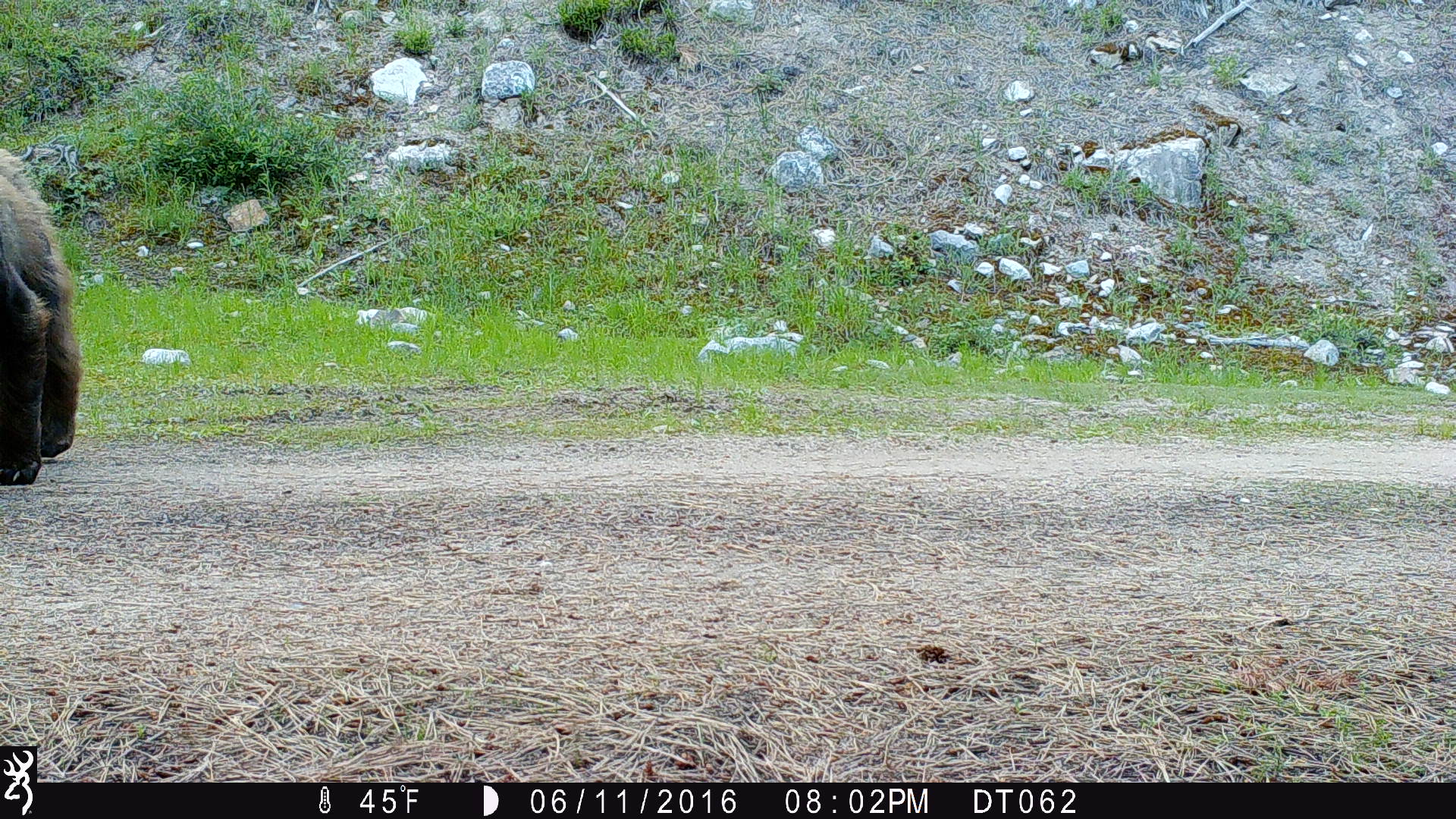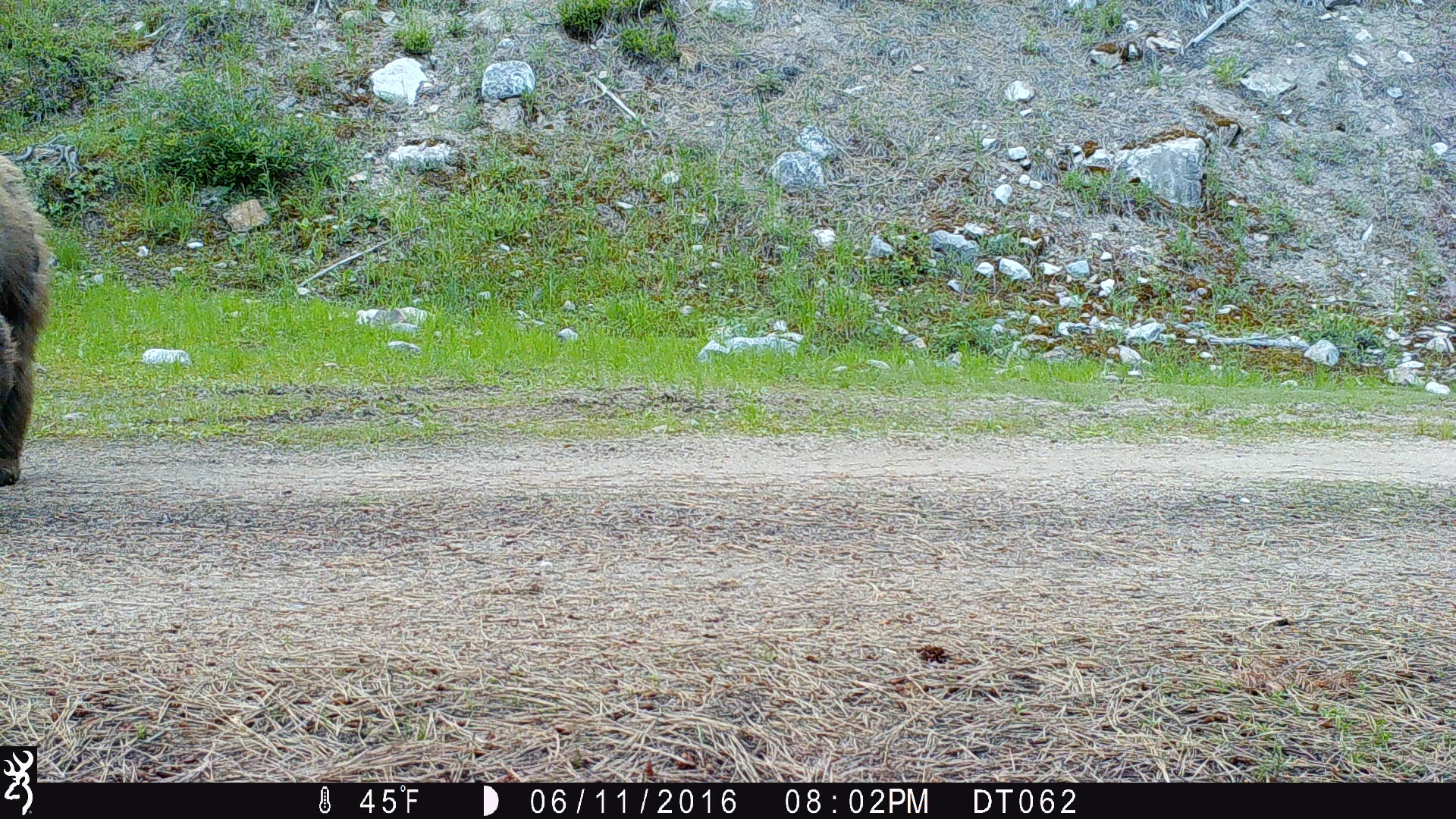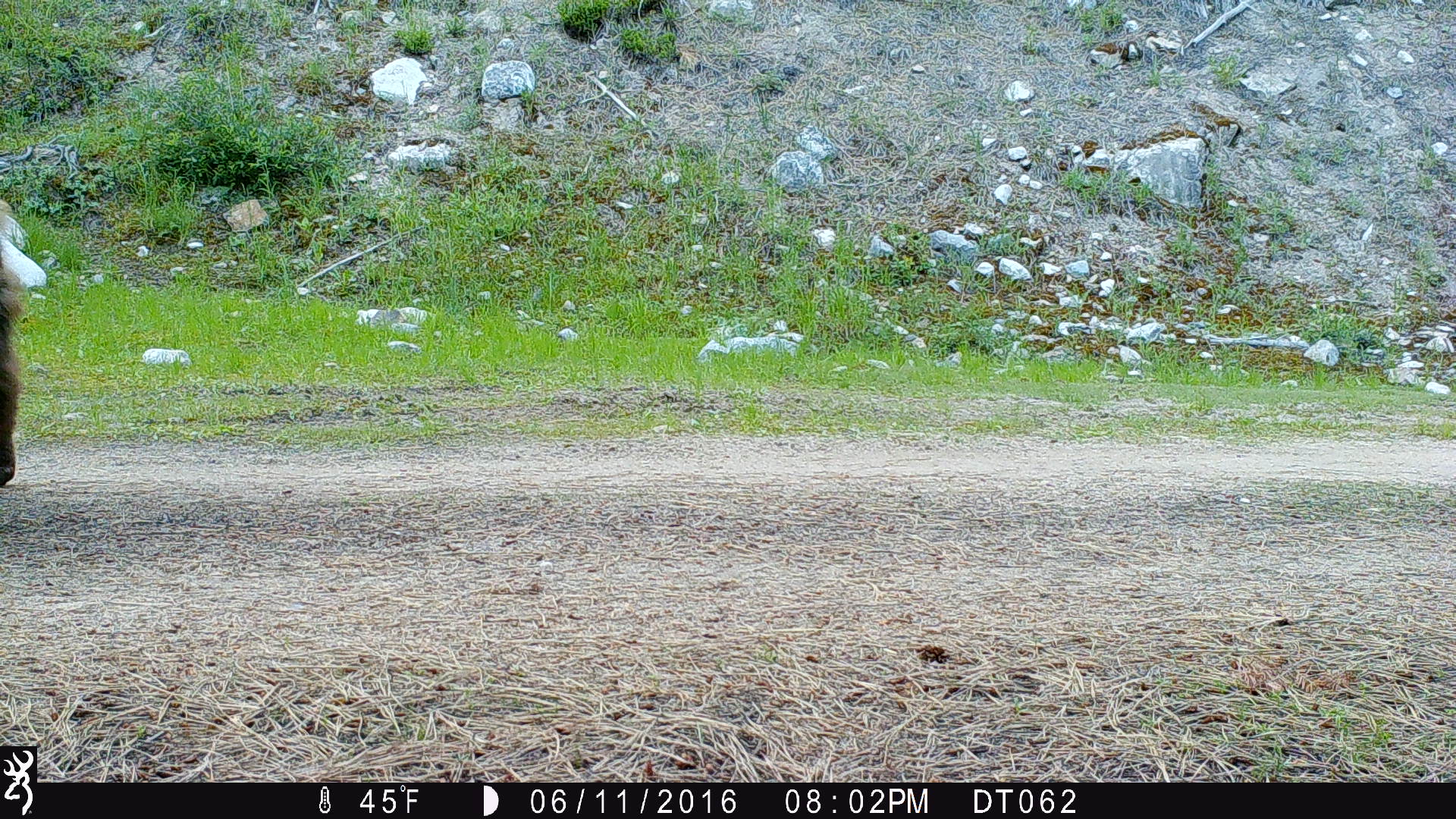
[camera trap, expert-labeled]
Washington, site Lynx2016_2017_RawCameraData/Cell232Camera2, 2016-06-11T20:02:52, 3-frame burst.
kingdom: Animalia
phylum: Chordata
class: Mammalia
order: Carnivora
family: Ursidae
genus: Ursus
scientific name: Ursus americanus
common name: american black bear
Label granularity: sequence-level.